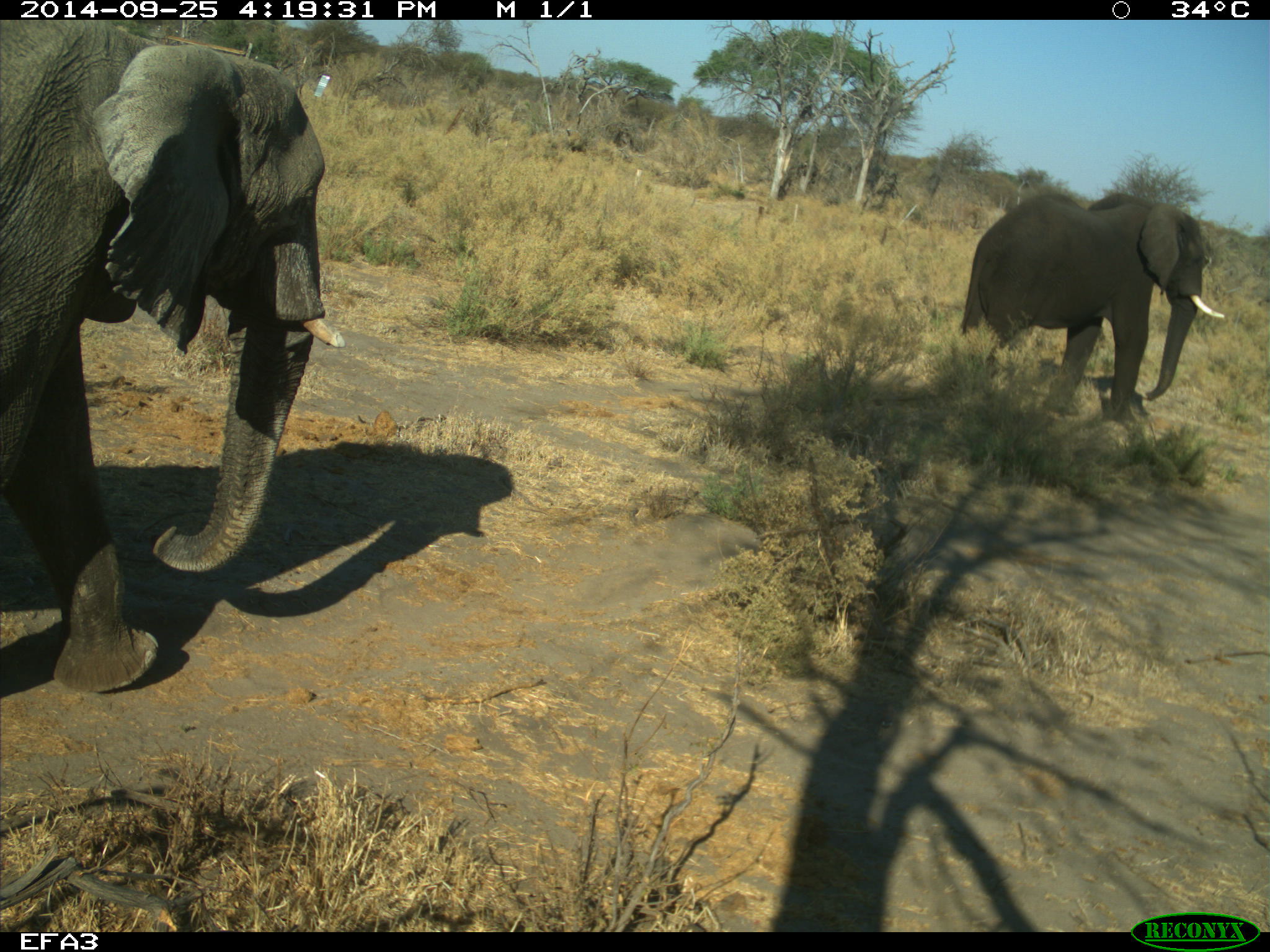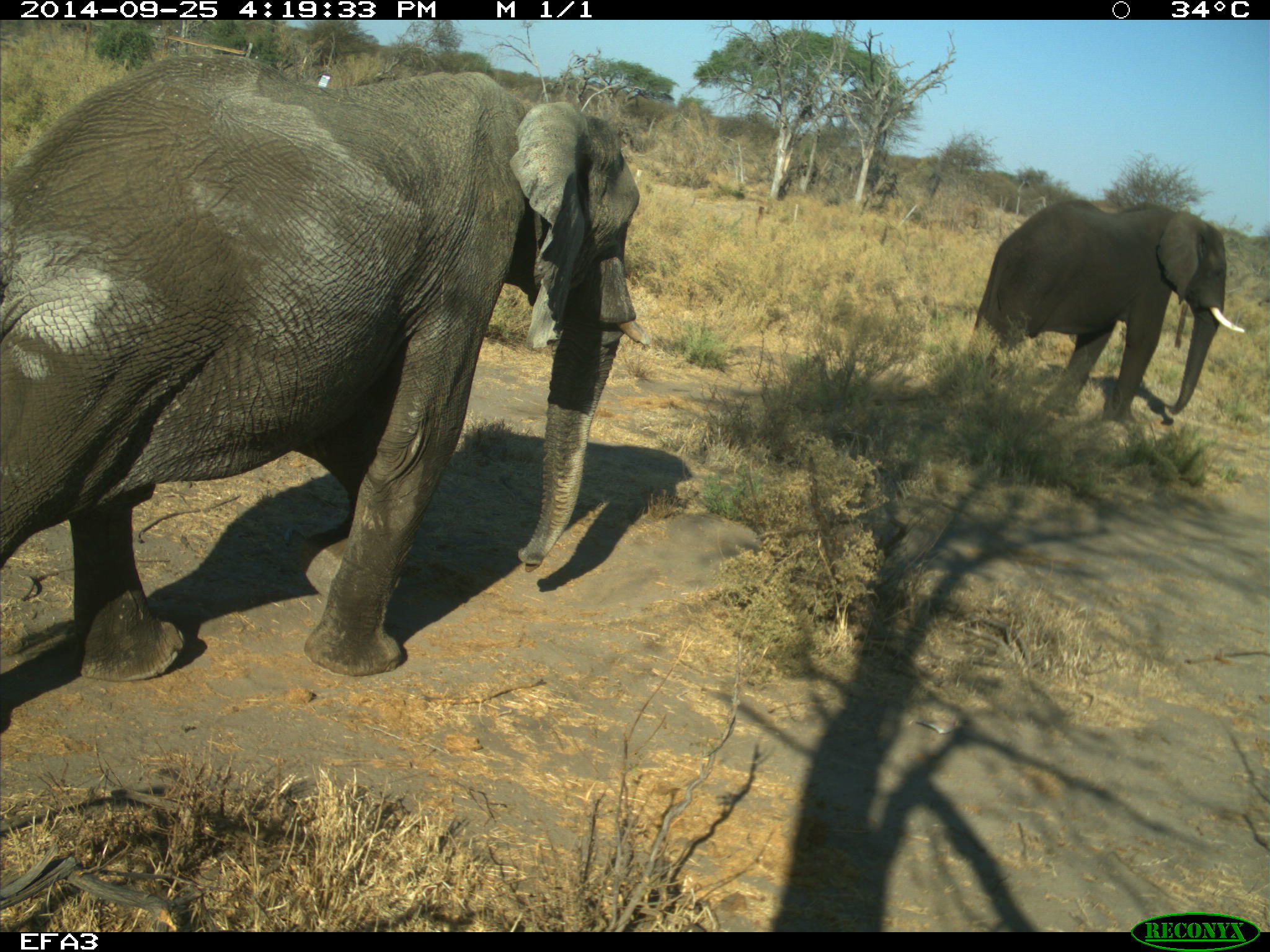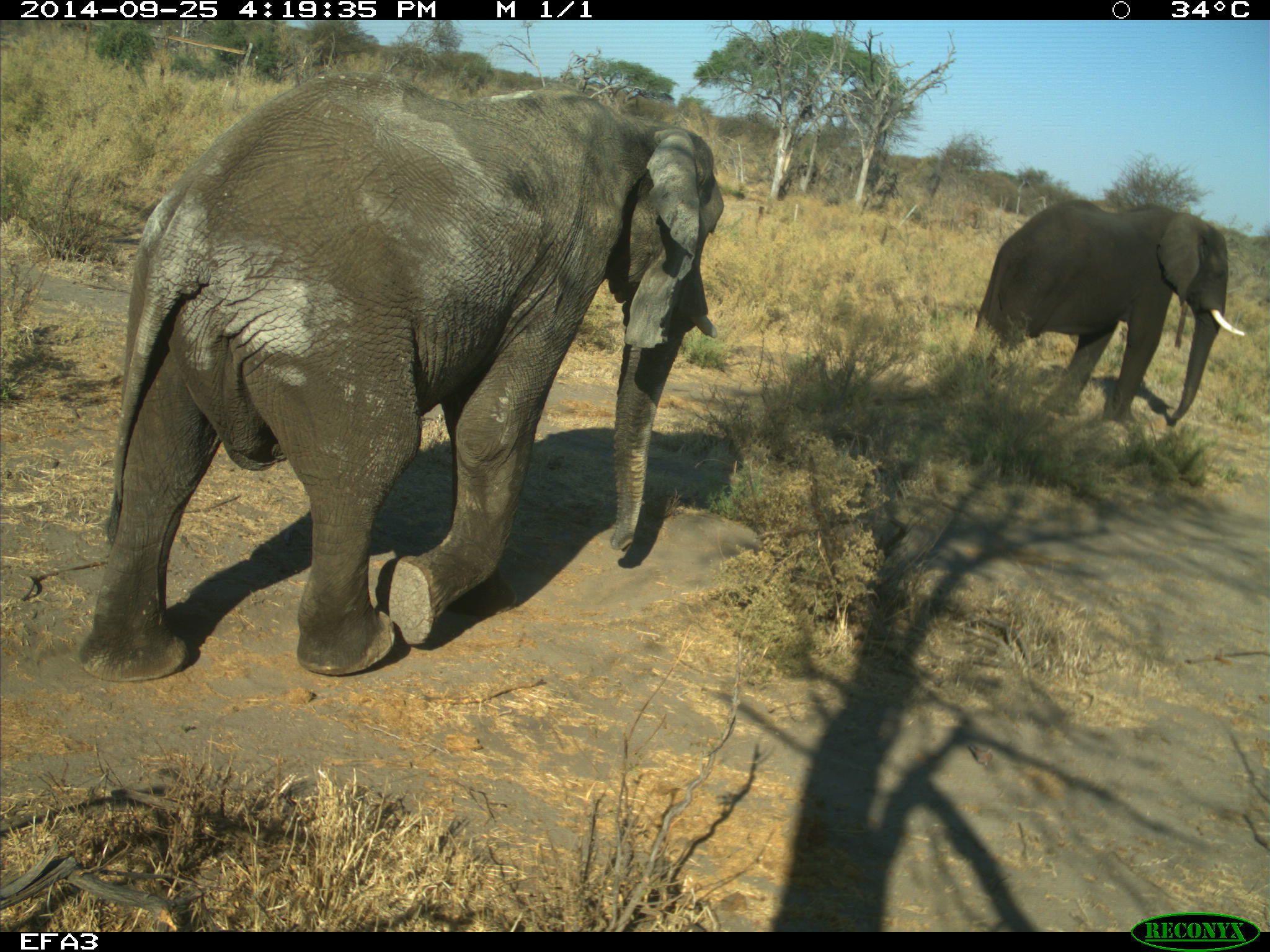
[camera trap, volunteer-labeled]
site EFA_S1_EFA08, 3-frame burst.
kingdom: Animalia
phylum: Chordata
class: Mammalia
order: Proboscidea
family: Elephantidae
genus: Loxodonta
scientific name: Loxodonta africana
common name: african bush elephant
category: elephant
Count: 2.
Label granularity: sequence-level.